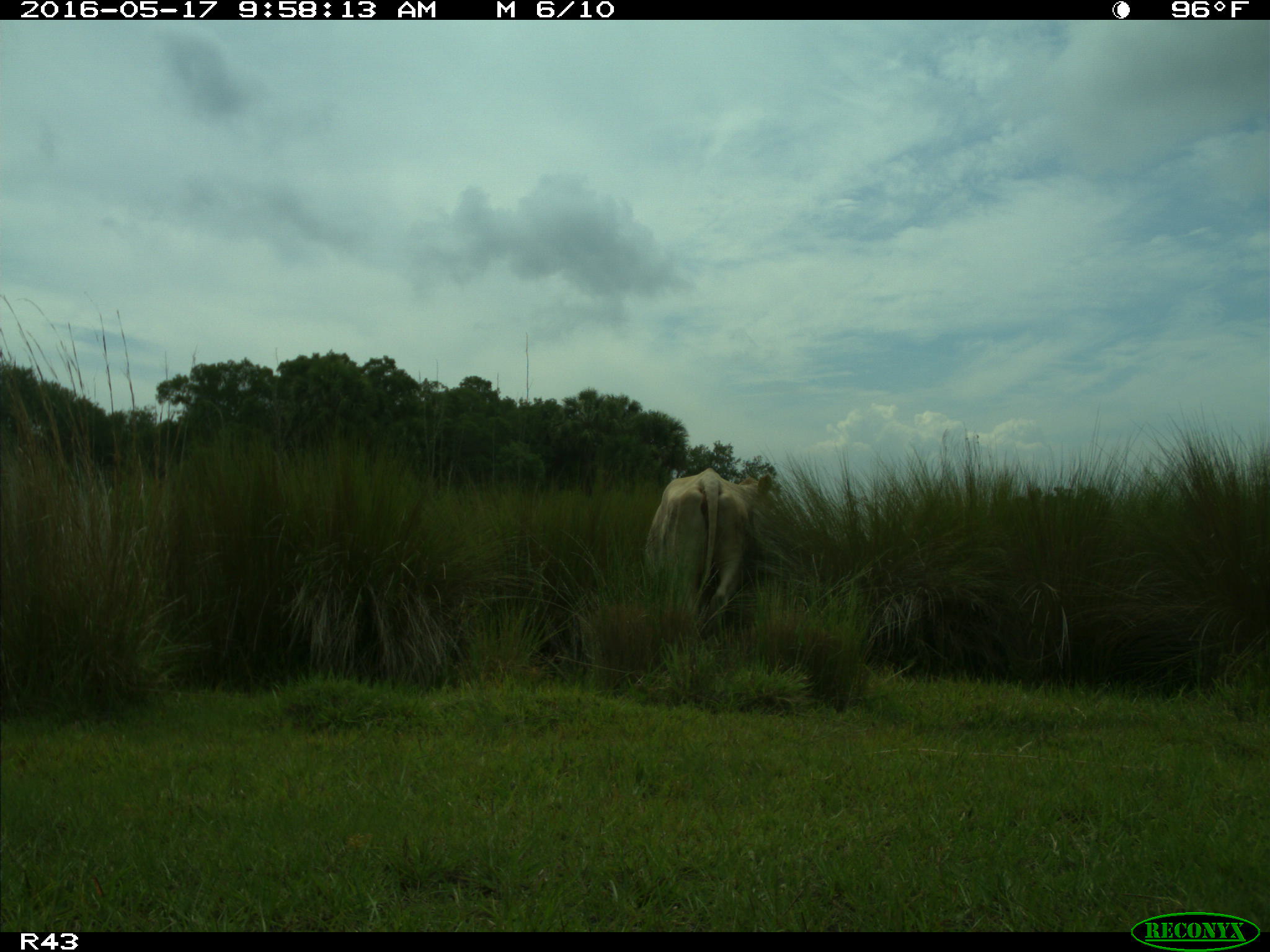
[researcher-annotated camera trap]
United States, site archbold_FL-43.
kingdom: Animalia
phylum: Chordata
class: Mammalia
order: Artiodactyla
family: Bovidae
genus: Bos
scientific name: Bos taurus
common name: domestic cow